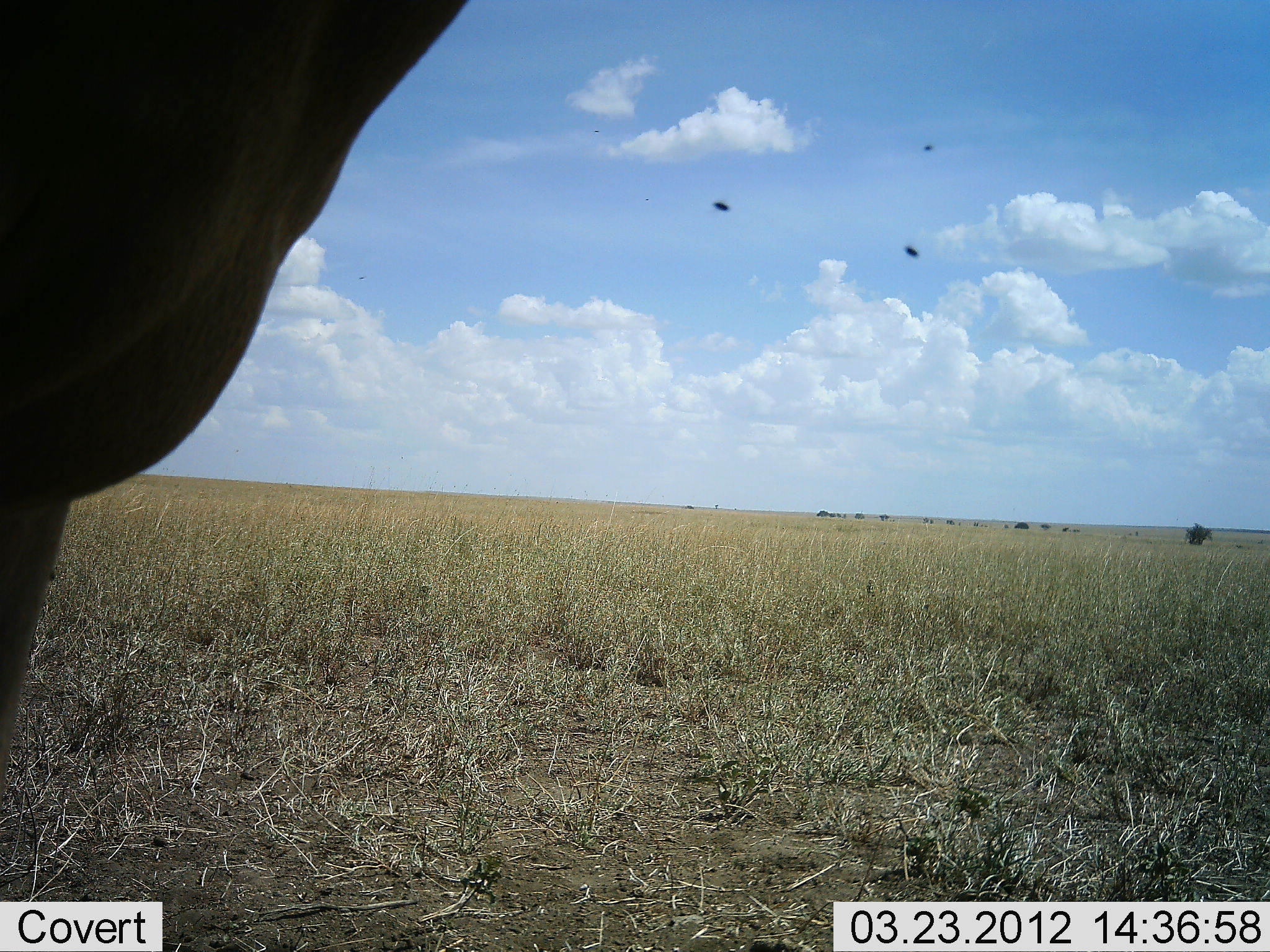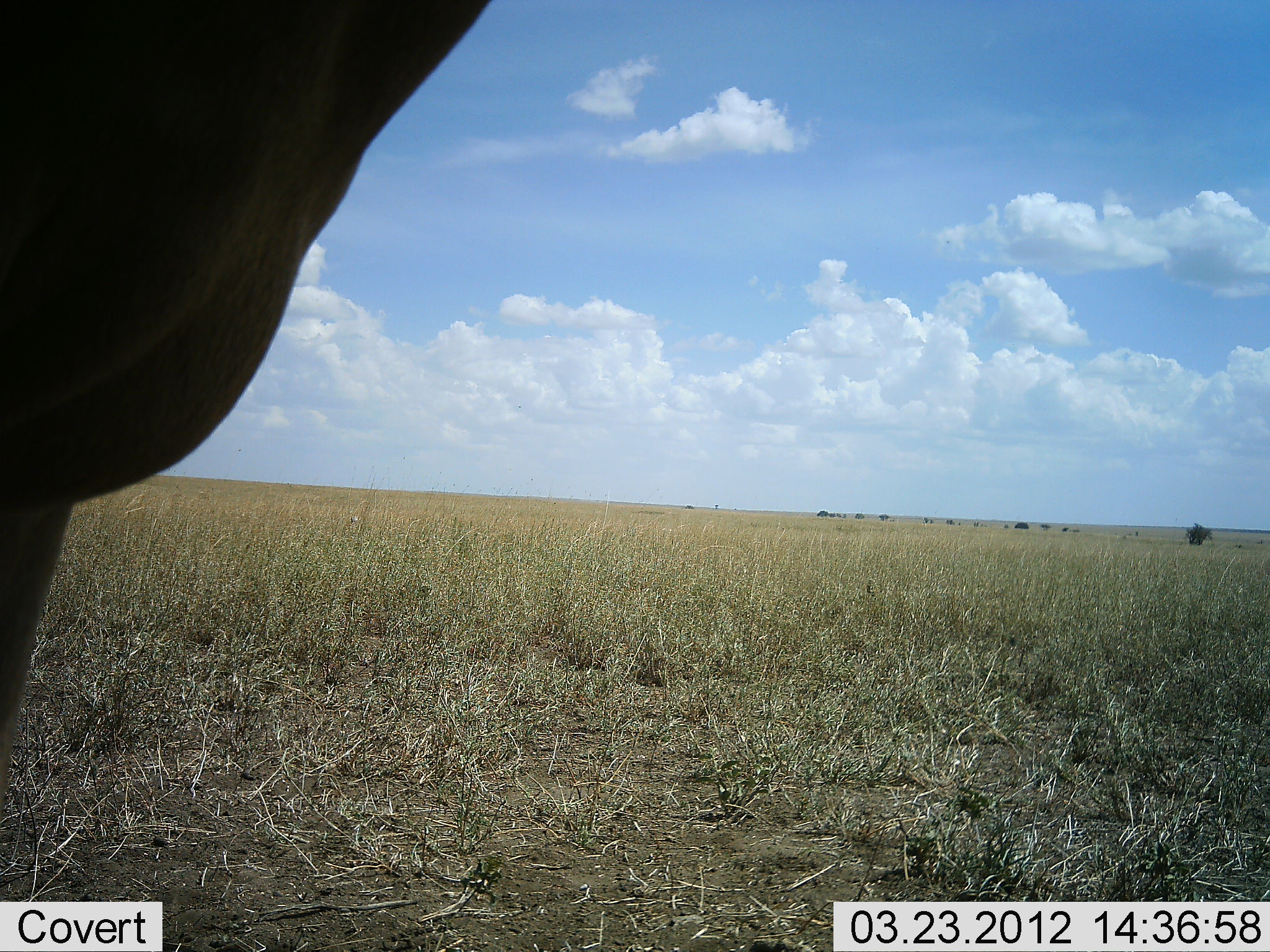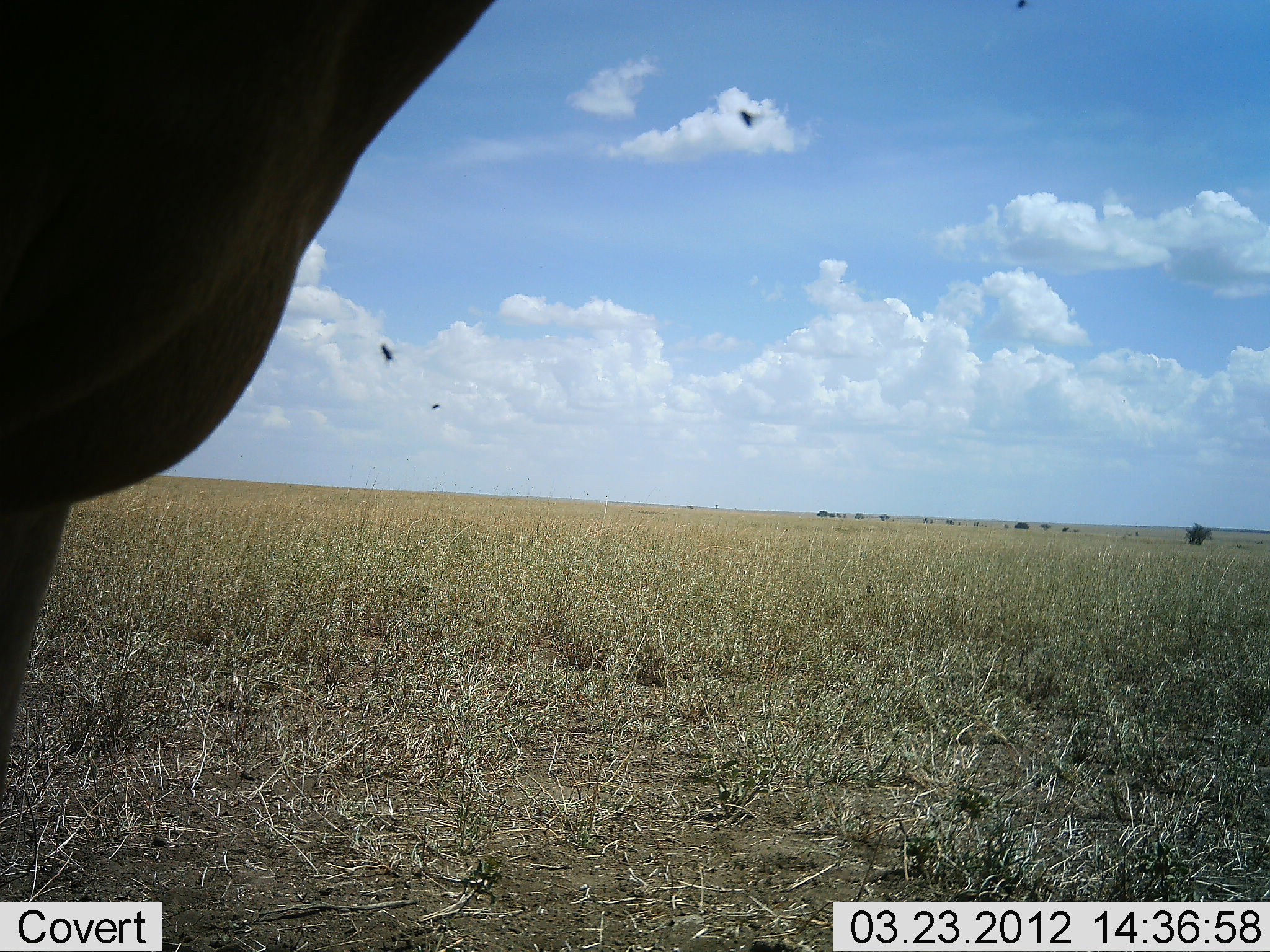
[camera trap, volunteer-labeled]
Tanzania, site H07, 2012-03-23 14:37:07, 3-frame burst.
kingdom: Animalia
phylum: Chordata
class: Mammalia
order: Artiodactyla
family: Bovidae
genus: Alcelaphus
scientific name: Alcelaphus buselaphus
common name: hartebeest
Hartebeest (Alcelaphus buselaphus), count 1. Behavior (volunteer vote fractions): standing 100%, resting 0%, moving 0%, interacting 0%. Young present (vote fraction): 0%. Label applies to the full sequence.